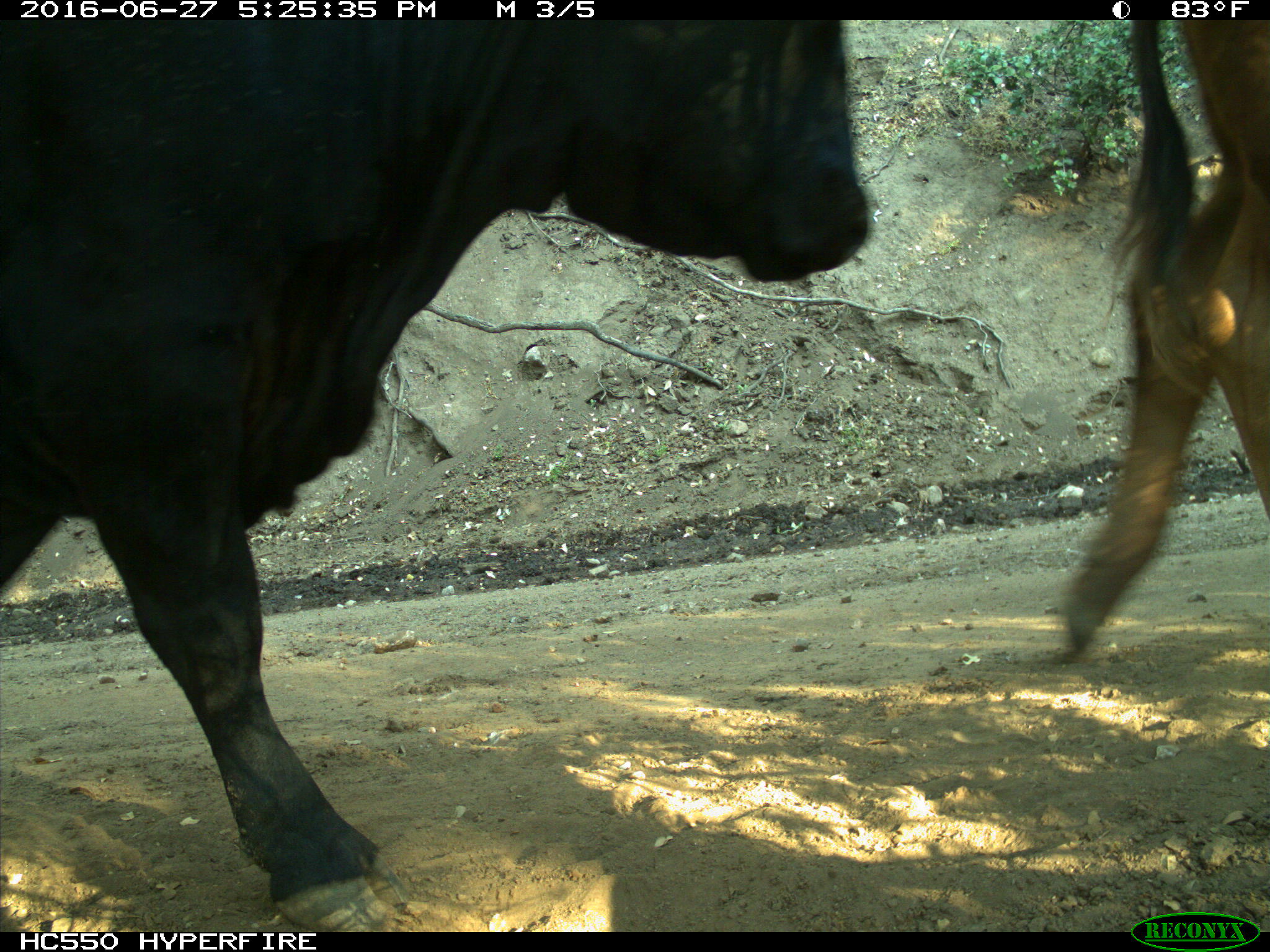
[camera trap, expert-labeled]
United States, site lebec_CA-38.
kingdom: Animalia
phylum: Chordata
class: Mammalia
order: Artiodactyla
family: Bovidae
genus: Bos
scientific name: Bos taurus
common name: domestic cow